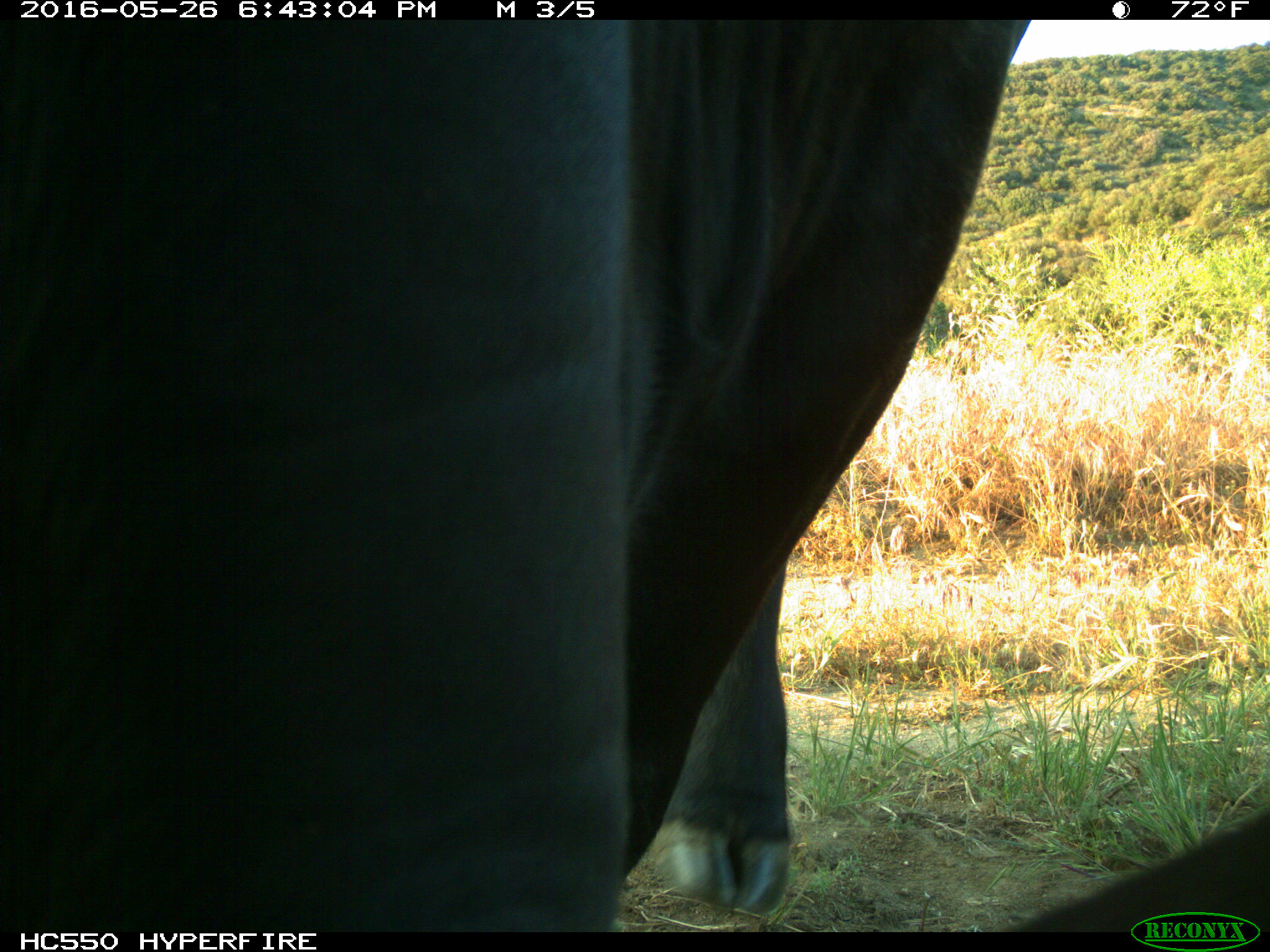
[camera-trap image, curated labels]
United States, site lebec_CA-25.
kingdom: Animalia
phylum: Chordata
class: Mammalia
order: Artiodactyla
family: Bovidae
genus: Bos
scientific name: Bos taurus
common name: domestic cow